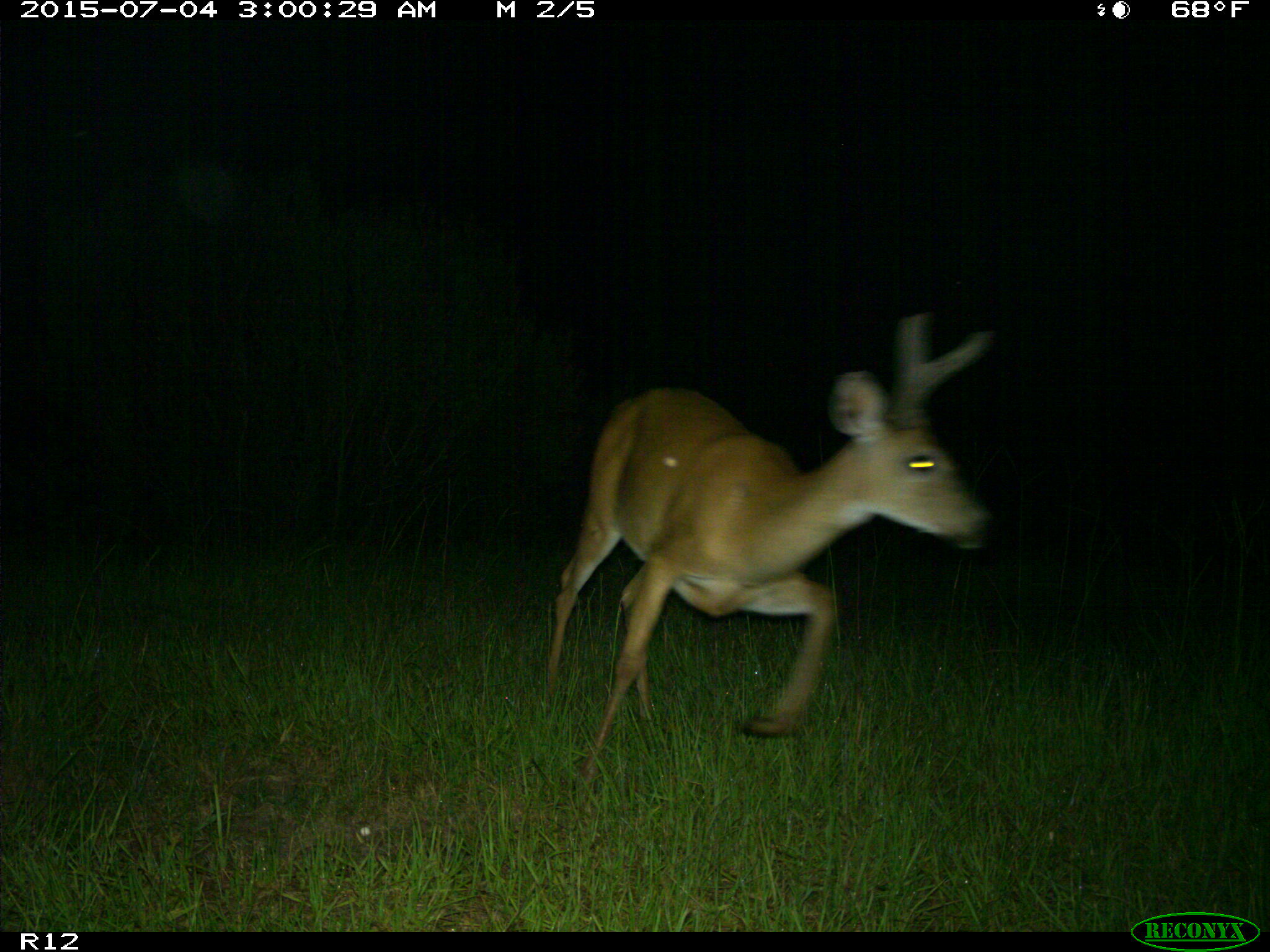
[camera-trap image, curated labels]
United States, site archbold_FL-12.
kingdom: Animalia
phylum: Chordata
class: Mammalia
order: Artiodactyla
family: Cervidae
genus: Odocoileus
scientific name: Odocoileus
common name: deer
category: unidentified deer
Unidentified deer (deer) (Odocoileus).